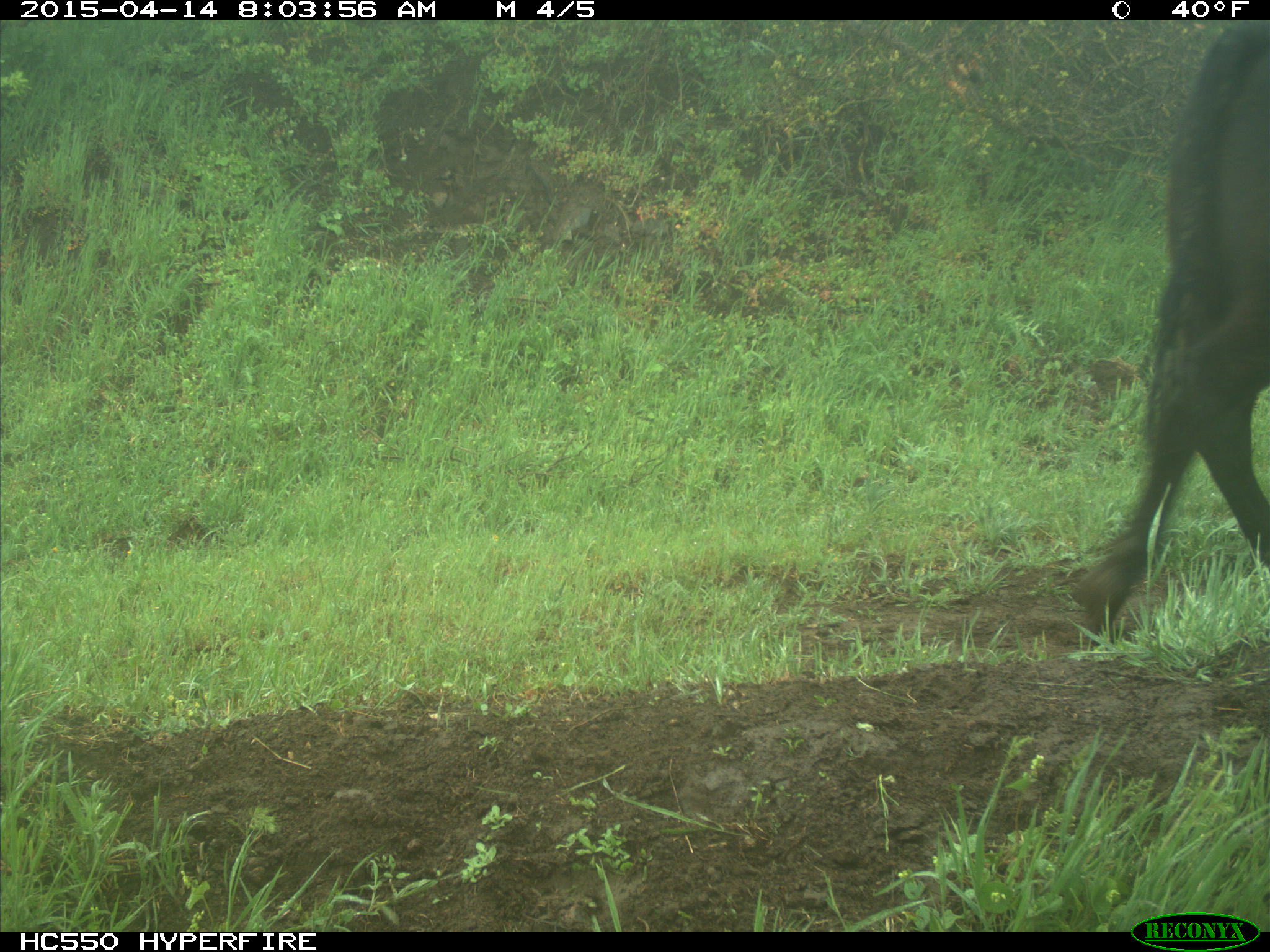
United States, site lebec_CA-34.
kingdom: Animalia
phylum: Chordata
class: Mammalia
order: Artiodactyla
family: Bovidae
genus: Bos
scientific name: Bos taurus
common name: domestic cow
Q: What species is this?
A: Bos taurus (domestic cow).